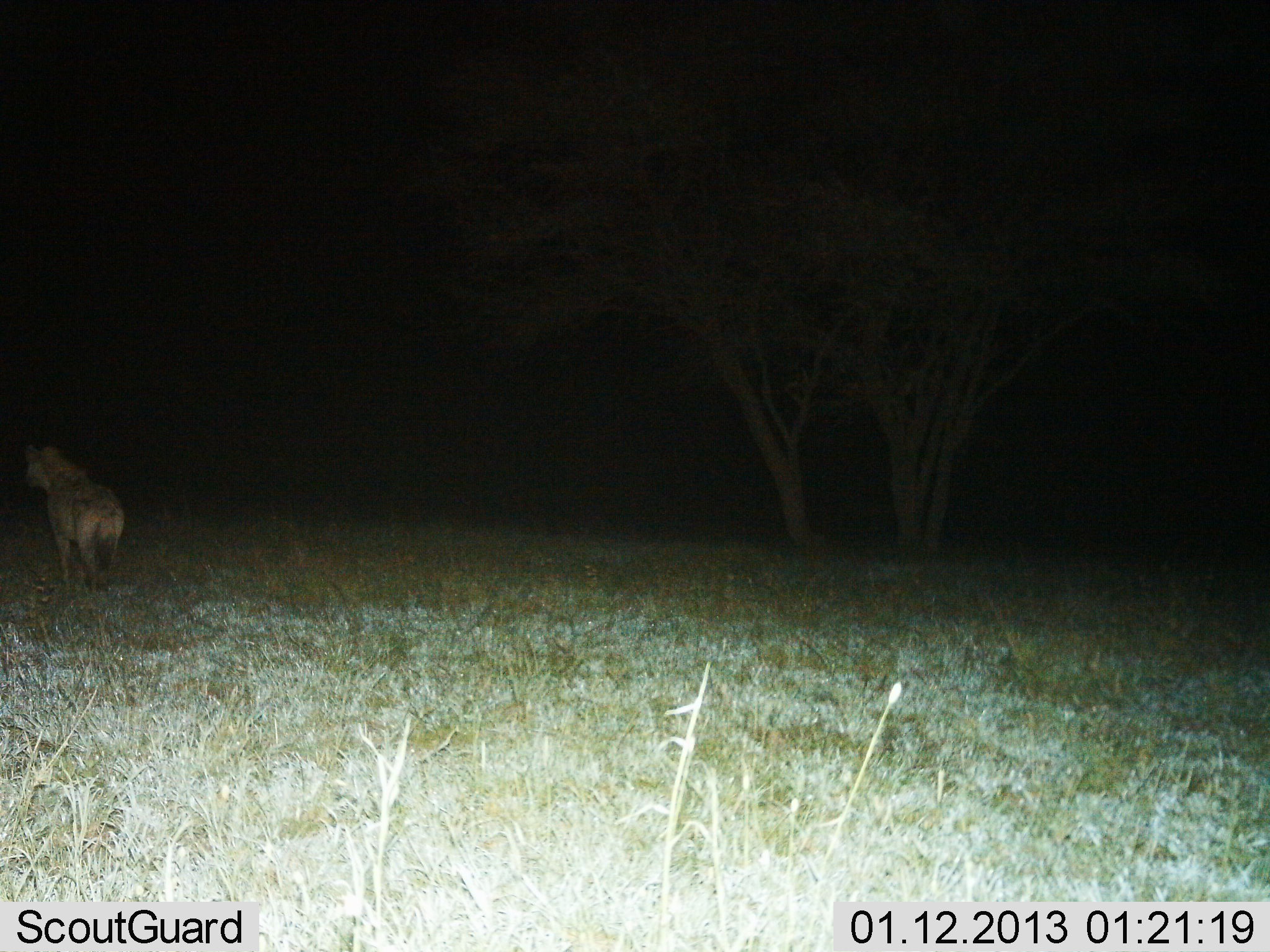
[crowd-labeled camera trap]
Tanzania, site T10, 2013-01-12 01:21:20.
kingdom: Animalia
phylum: Chordata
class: Mammalia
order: Carnivora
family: Hyaenidae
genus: Crocuta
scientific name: Crocuta crocuta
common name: spotted hyena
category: hyenaspotted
Hyenaspotted (spotted hyena) (Crocuta crocuta), count 1. Behavior (volunteer vote fractions): standing 70%, resting 0%, moving 30%, interacting 0%. Young present (vote fraction): 0%. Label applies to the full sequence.